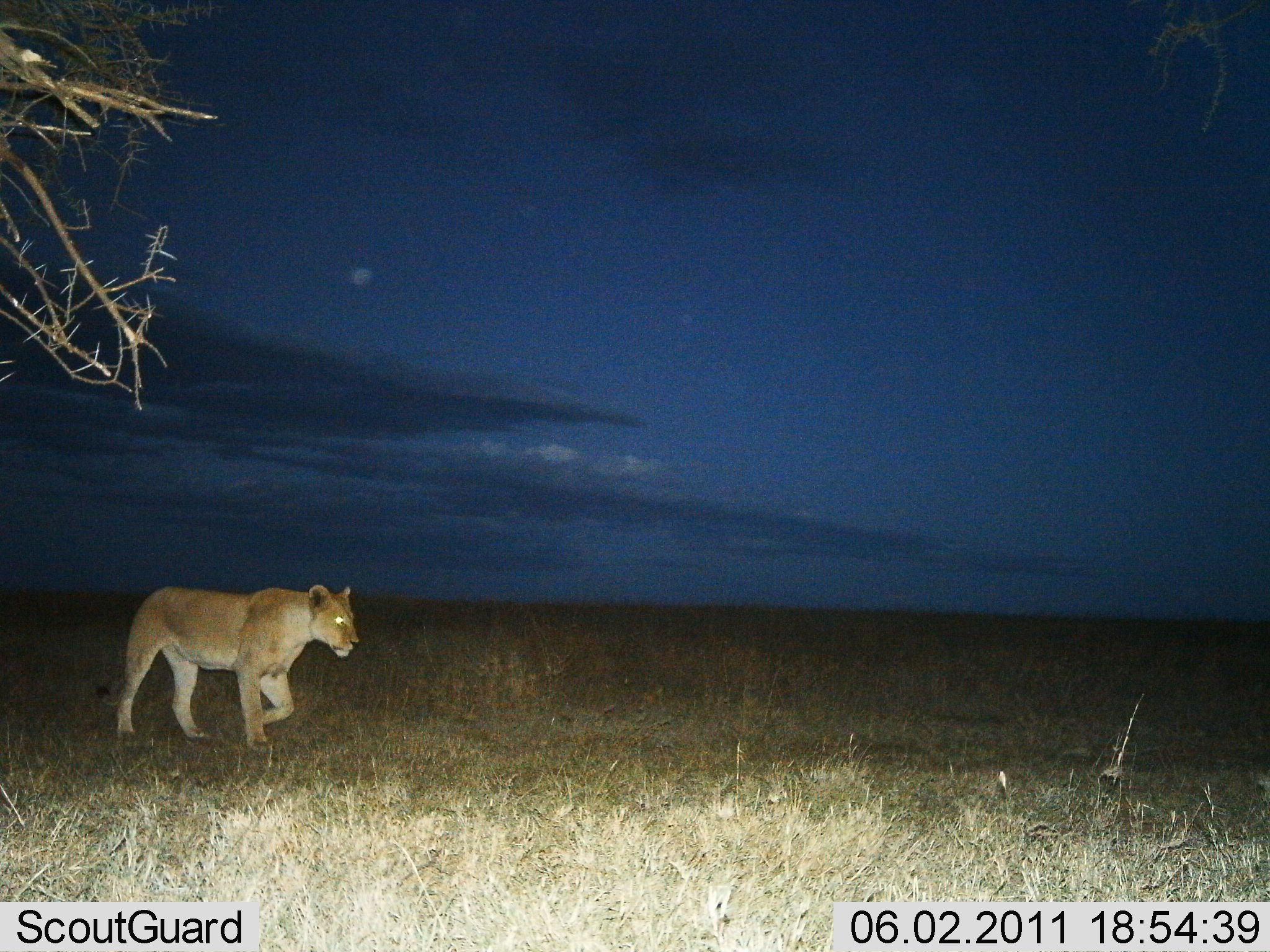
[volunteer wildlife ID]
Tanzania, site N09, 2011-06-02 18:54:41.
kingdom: Animalia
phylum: Chordata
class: Mammalia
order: Carnivora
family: Felidae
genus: Panthera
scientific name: Panthera leo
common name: lion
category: lionfemale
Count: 1.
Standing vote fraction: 20%.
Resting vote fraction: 0%.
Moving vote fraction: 90%.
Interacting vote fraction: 0%.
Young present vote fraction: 0%.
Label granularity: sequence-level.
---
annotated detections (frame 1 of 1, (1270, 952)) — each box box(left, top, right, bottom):
animal: box(96, 583, 364, 755)